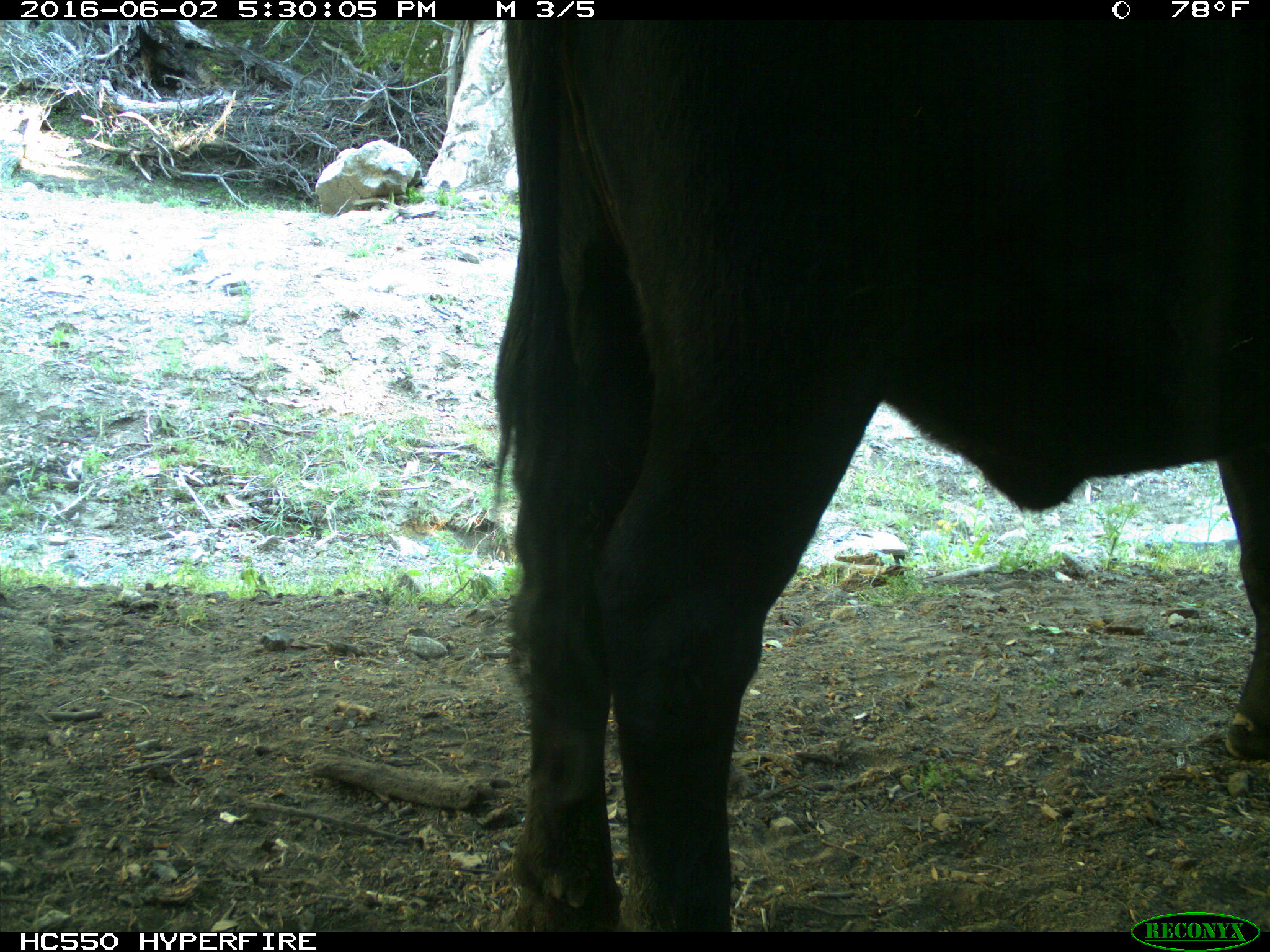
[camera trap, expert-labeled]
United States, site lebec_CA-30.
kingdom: Animalia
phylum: Chordata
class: Mammalia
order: Artiodactyla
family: Bovidae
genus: Bos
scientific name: Bos taurus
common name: domestic cow